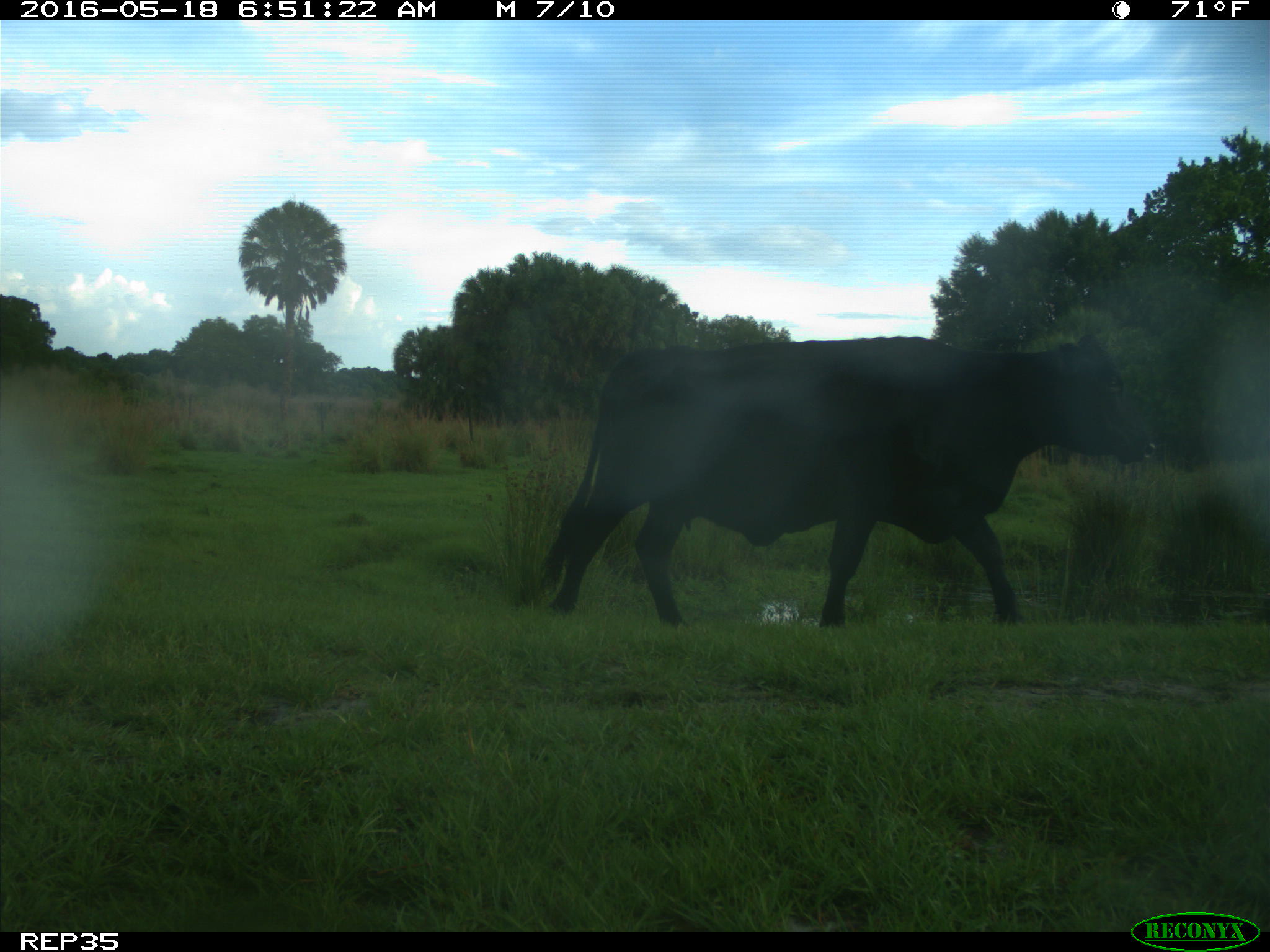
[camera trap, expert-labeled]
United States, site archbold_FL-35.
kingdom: Animalia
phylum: Chordata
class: Mammalia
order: Artiodactyla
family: Bovidae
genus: Bos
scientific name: Bos taurus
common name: domestic cow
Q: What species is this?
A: Bos taurus (domestic cow).